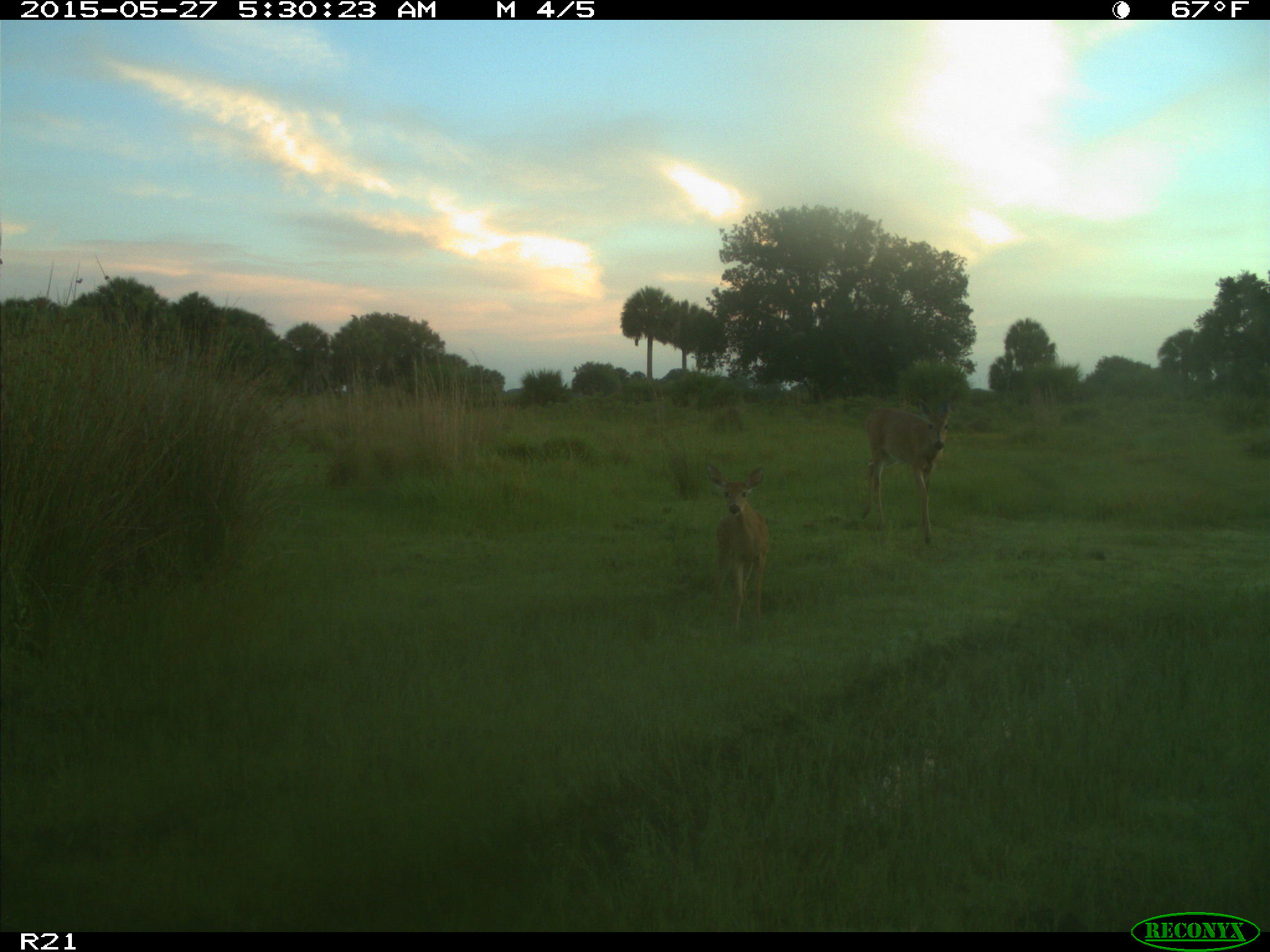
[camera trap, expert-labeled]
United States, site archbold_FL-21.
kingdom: Animalia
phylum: Chordata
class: Mammalia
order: Artiodactyla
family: Cervidae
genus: Odocoileus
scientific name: Odocoileus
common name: deer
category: unidentified deer